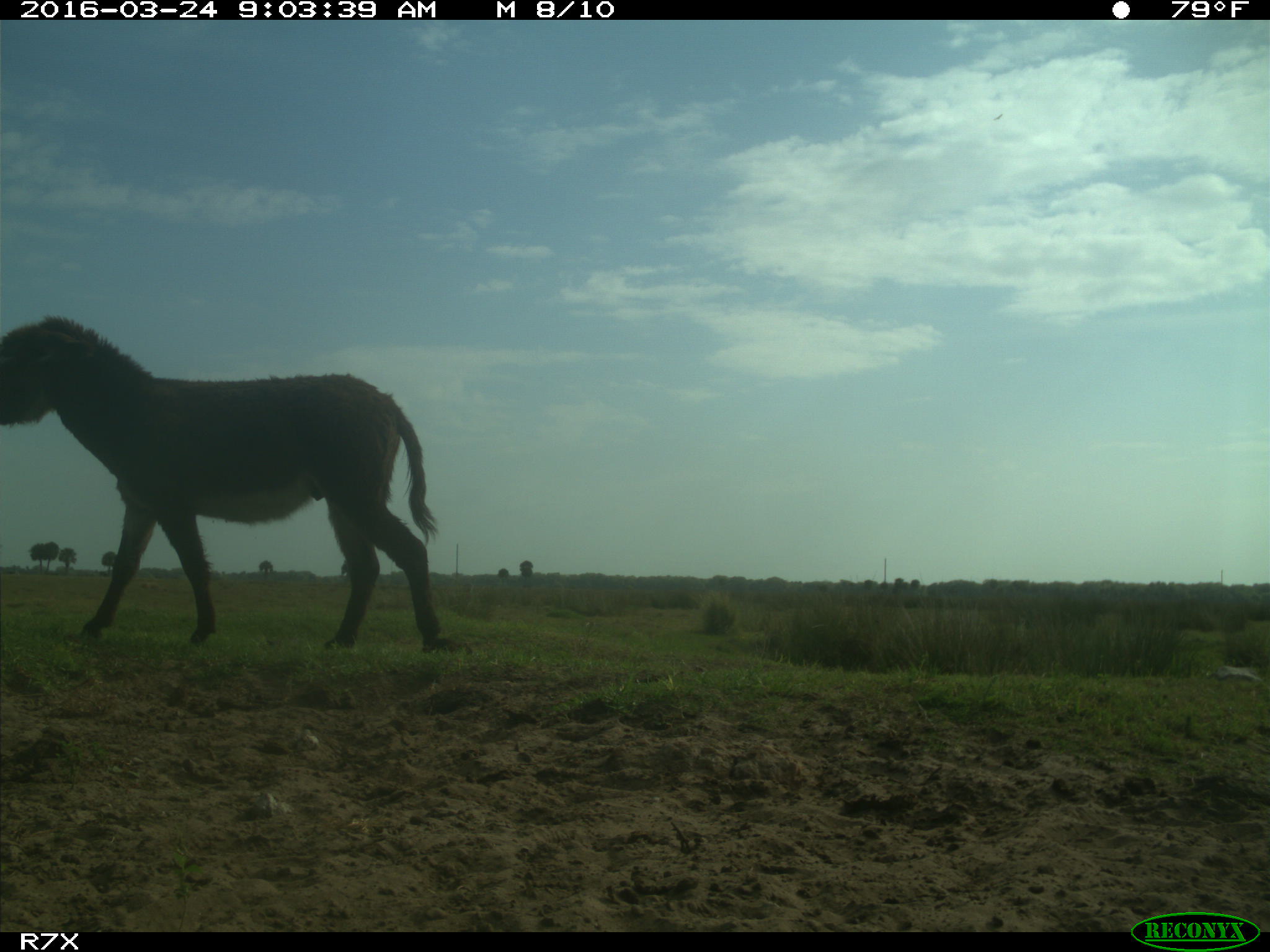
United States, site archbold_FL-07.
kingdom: Animalia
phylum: Chordata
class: Mammalia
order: Perissodactyla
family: Equidae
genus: Equus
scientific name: Equus africanus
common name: african wild ass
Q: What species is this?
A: Equus africanus (african wild ass).